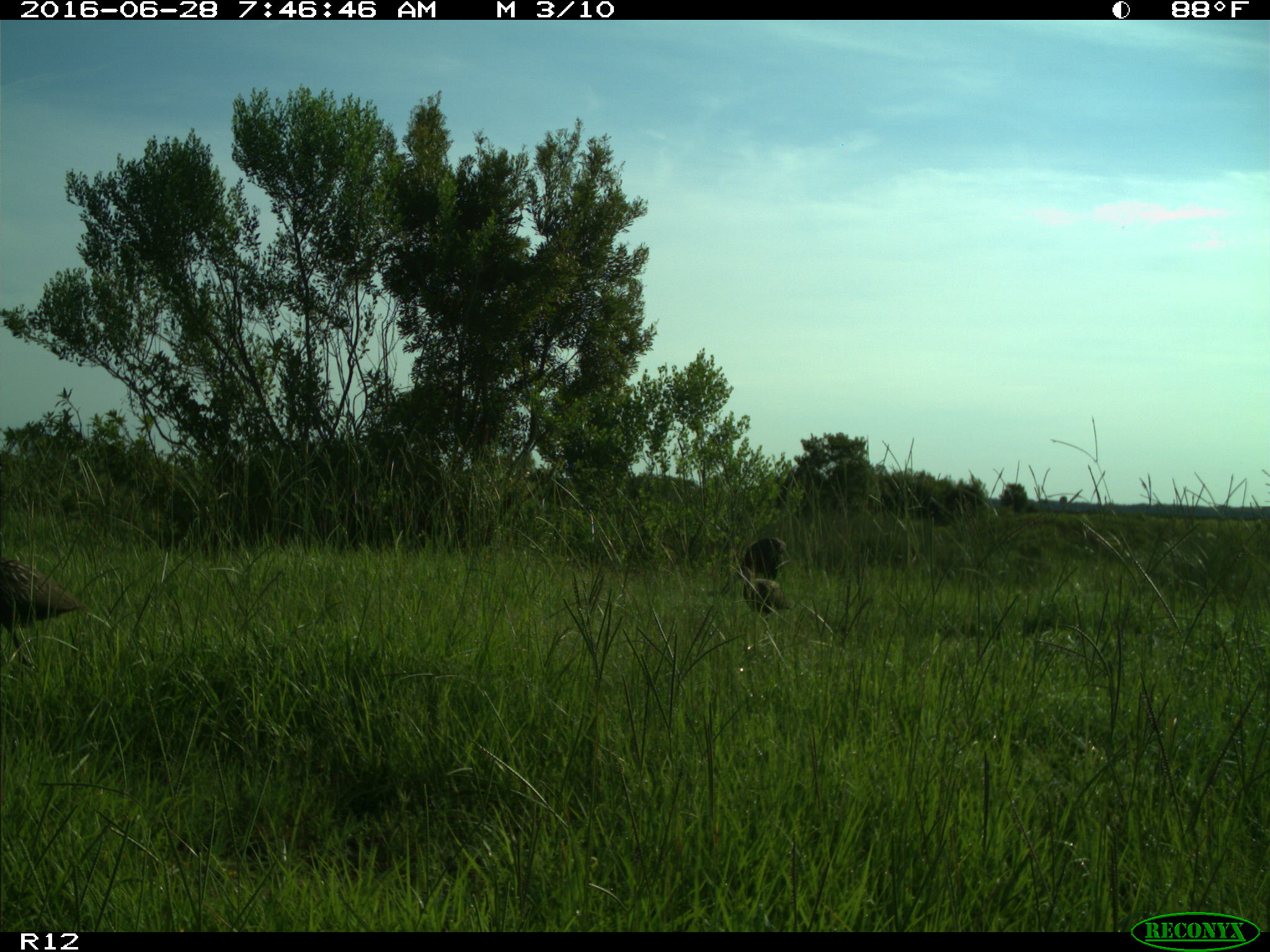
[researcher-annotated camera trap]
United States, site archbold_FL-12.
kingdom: Animalia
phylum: Chordata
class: Aves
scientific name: Aves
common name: birds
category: unidentified bird